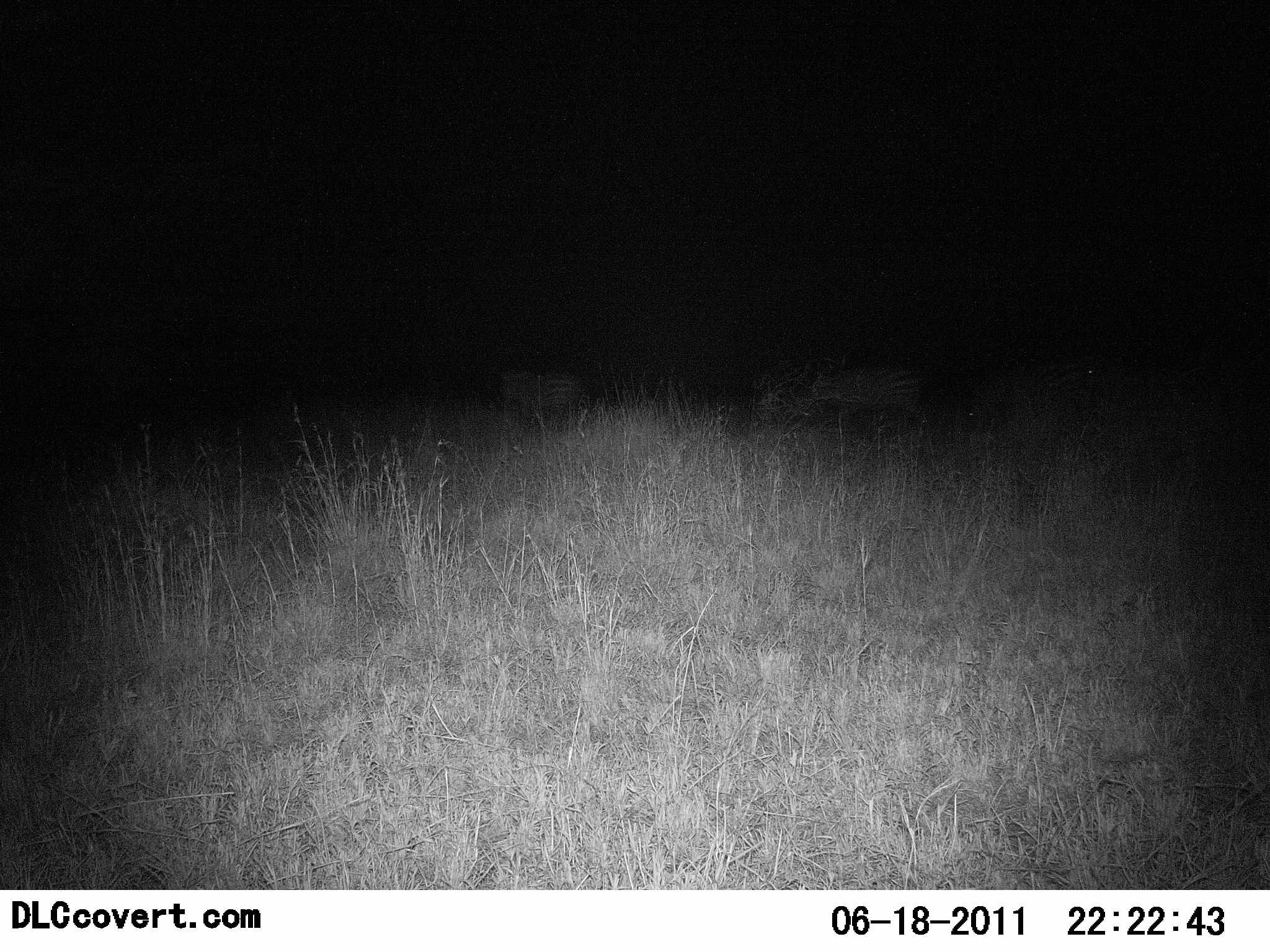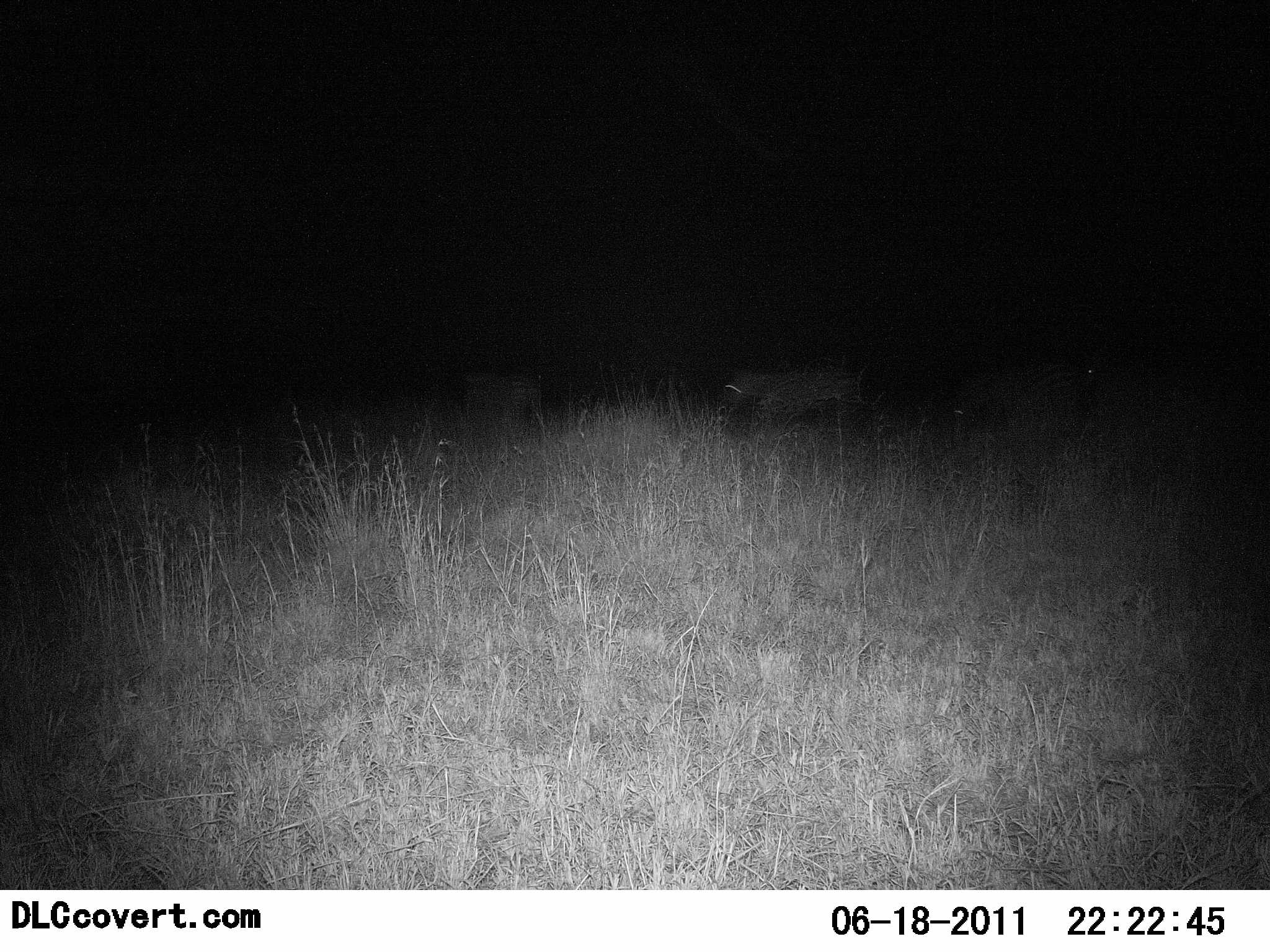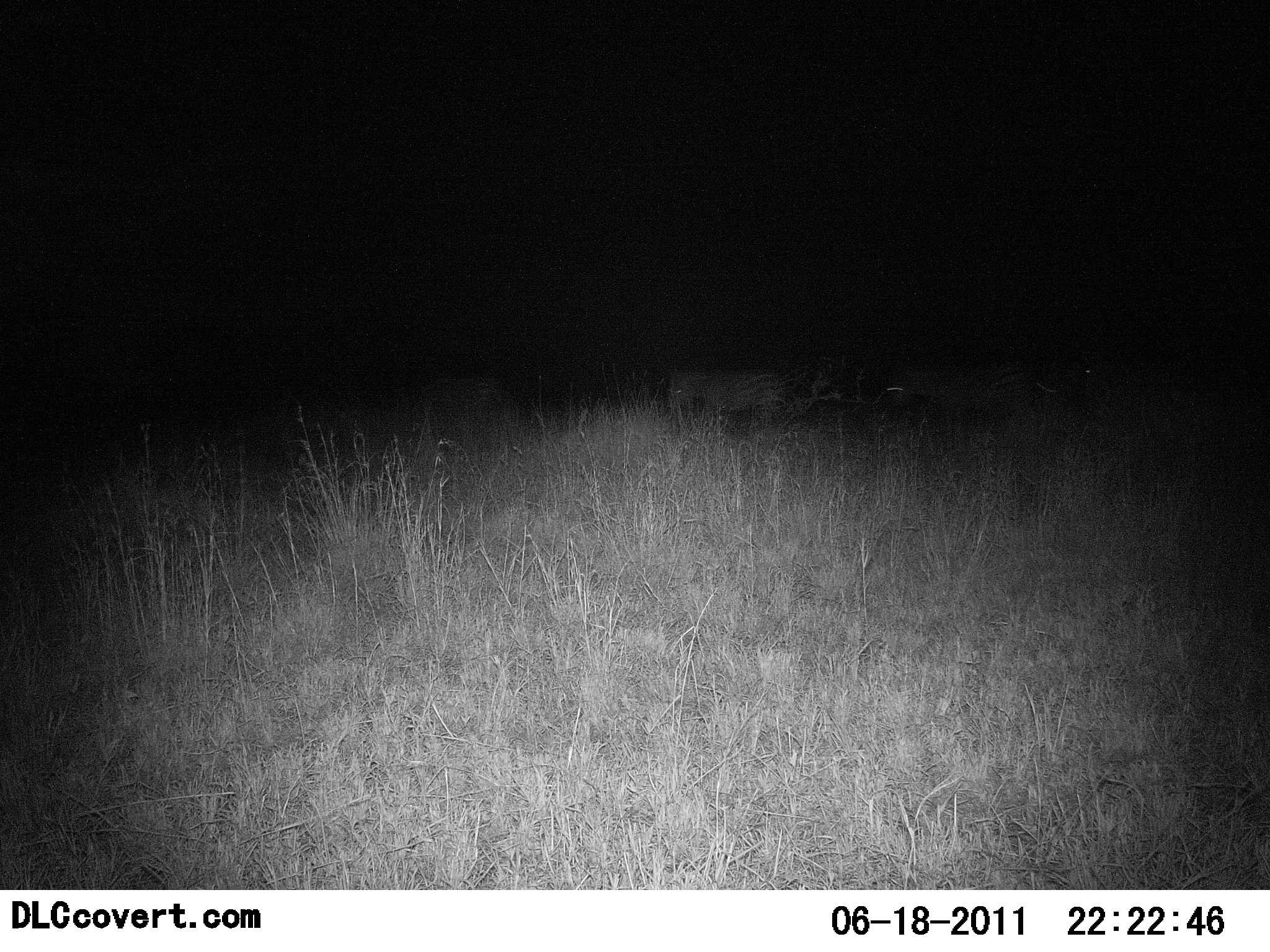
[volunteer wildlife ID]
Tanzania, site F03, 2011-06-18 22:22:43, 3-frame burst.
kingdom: Animalia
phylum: Chordata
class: Mammalia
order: Perissodactyla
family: Equidae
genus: Equus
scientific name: Equus quagga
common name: plains zebra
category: zebra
Zebra (plains zebra) (Equus quagga), count 3. Behavior (volunteer vote fractions): standing 0%, resting 0%, moving 100%, interacting 0%. Young present (vote fraction): 0%. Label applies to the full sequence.